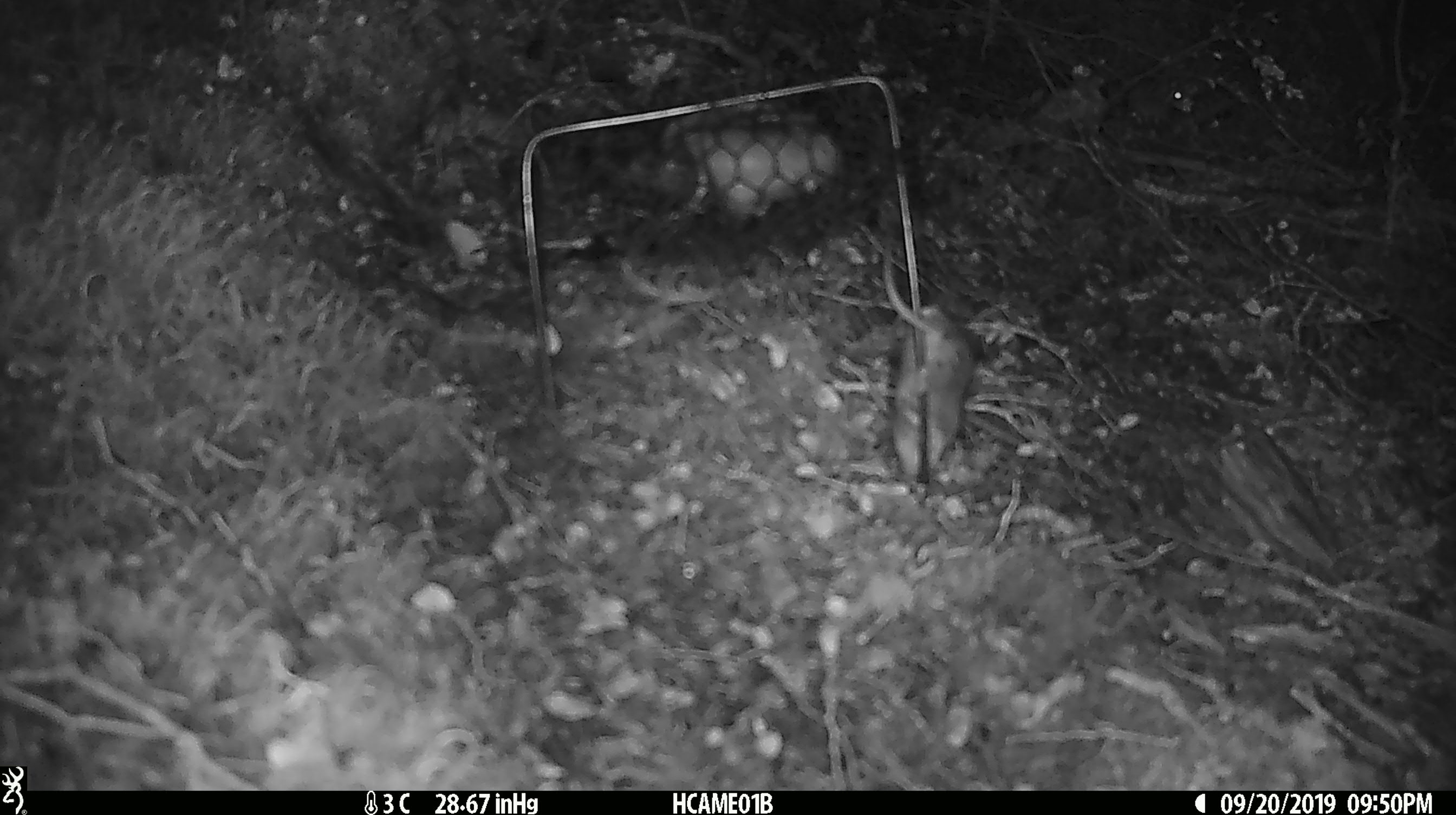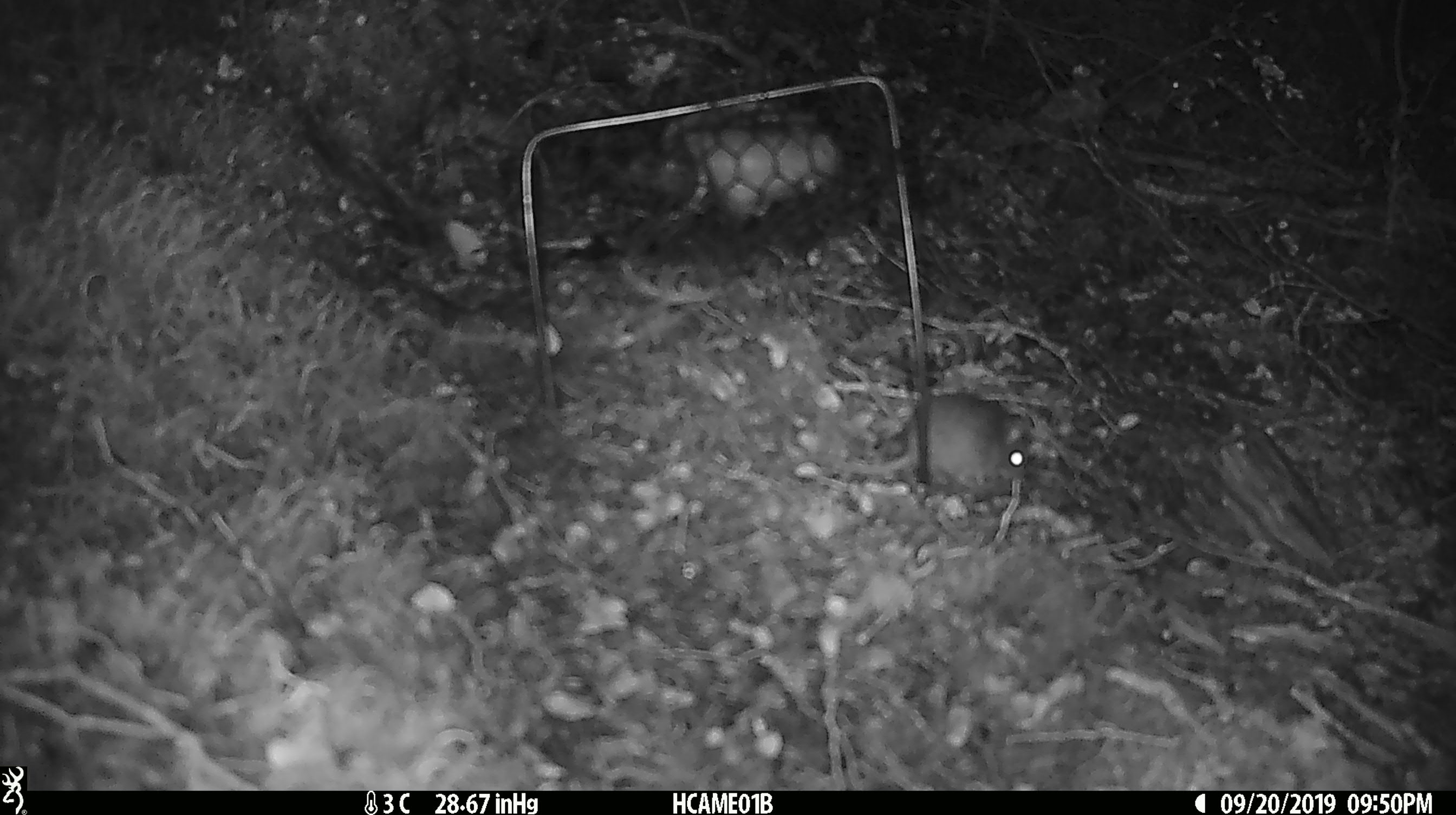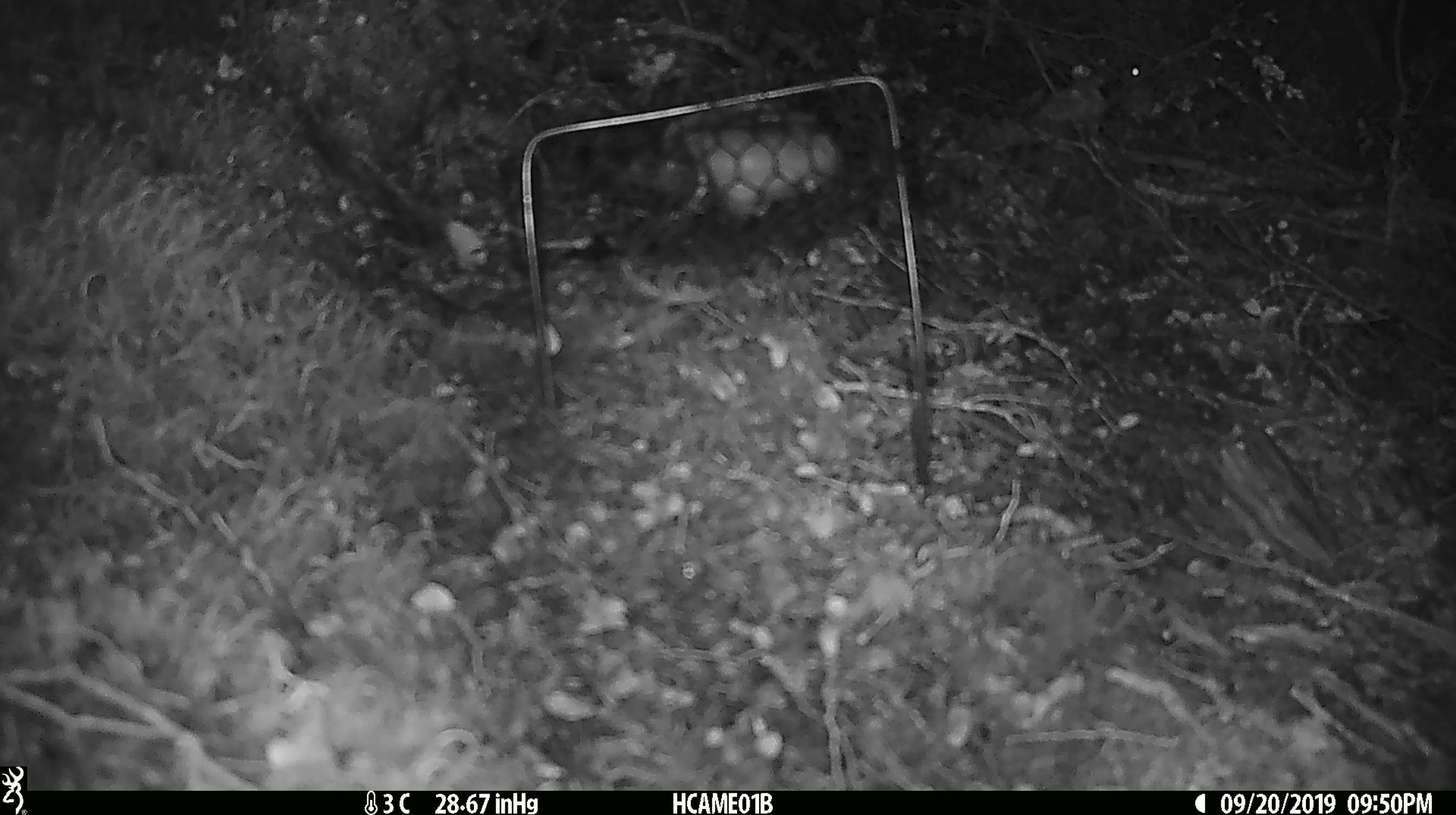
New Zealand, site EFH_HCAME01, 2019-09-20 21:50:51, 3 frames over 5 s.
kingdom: Animalia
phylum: Chordata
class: Mammalia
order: Rodentia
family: Muridae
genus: Mus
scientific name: Mus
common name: mouse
Mouse (Mus).